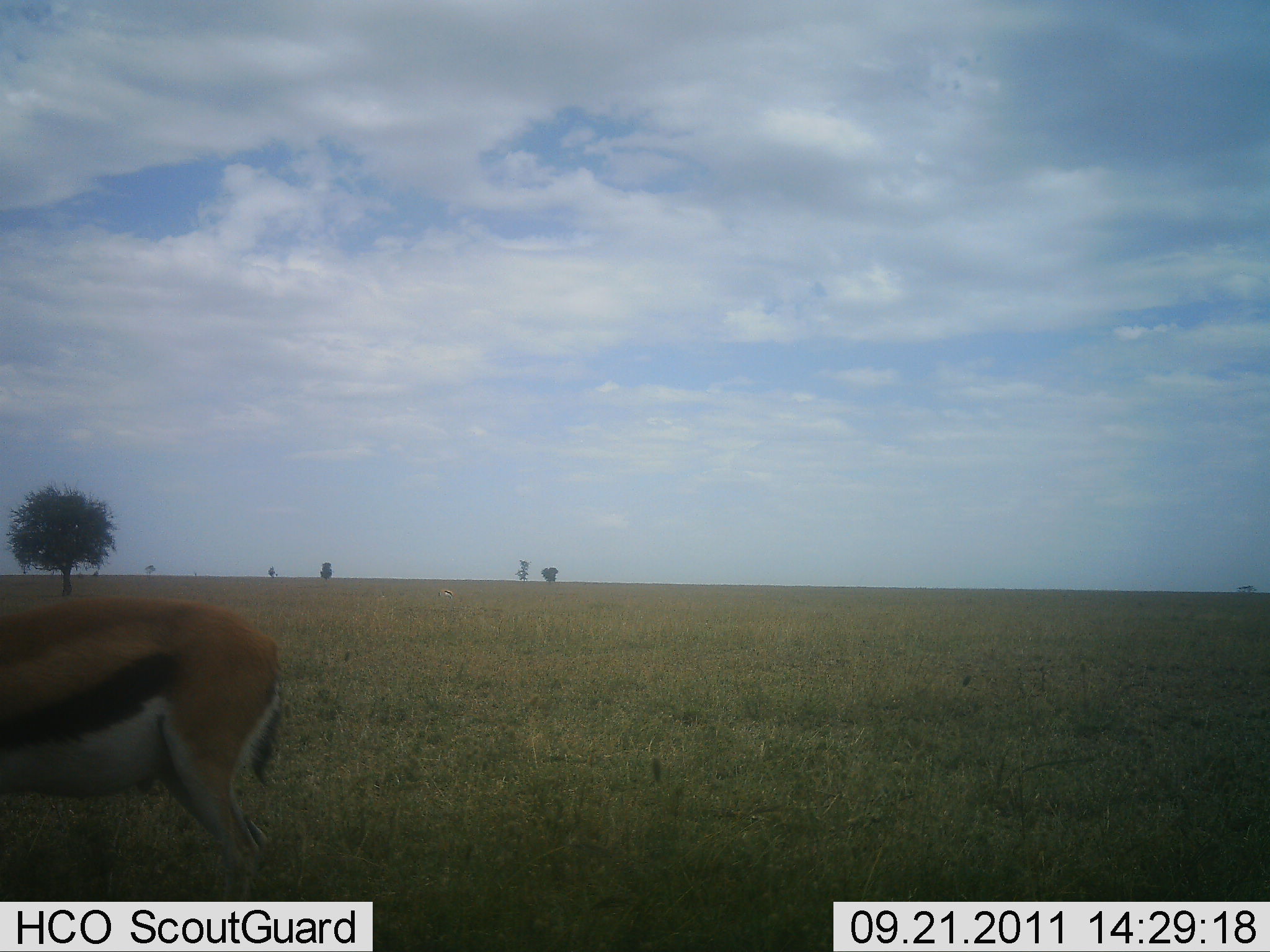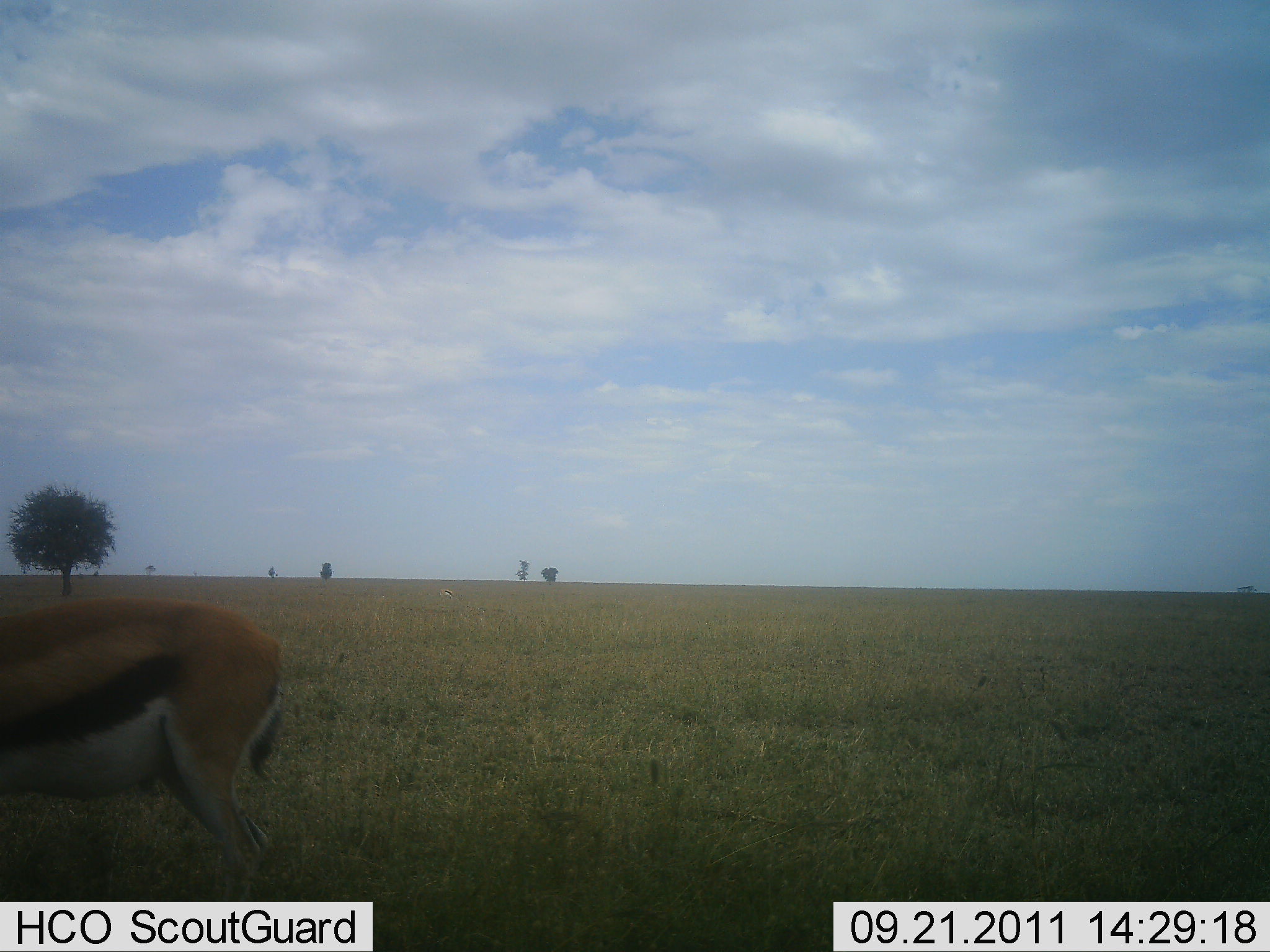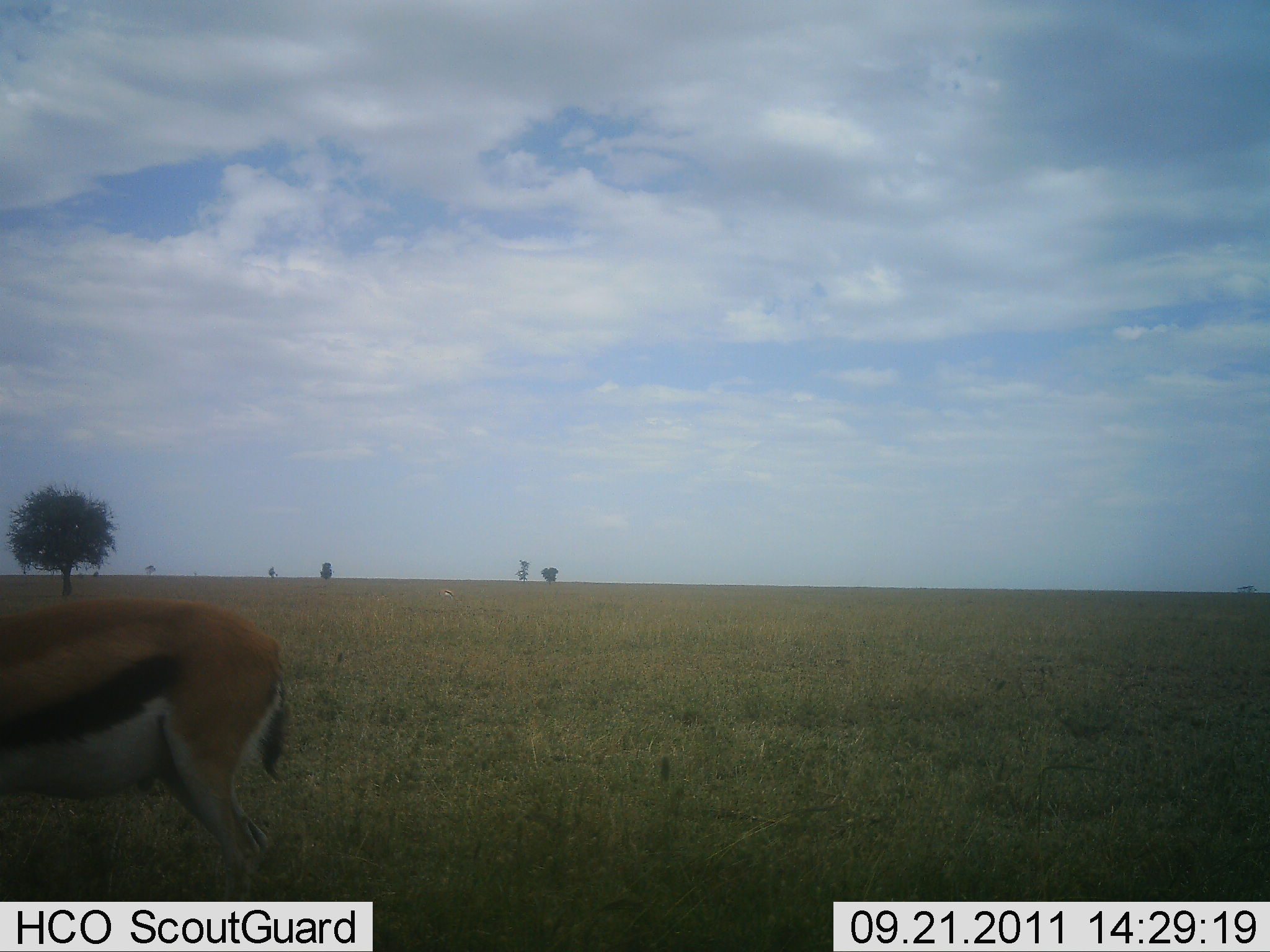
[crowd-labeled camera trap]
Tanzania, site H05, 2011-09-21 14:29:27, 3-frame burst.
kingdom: Animalia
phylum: Chordata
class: Mammalia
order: Artiodactyla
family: Bovidae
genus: Eudorcas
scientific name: Eudorcas thomsonii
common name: thomson's gazelle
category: gazellethomsons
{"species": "gazellethomsons (thomson's gazelle) (Eudorcas thomsonii)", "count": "1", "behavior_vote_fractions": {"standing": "100%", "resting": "0%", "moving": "0%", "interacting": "0%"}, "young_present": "0%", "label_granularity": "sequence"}